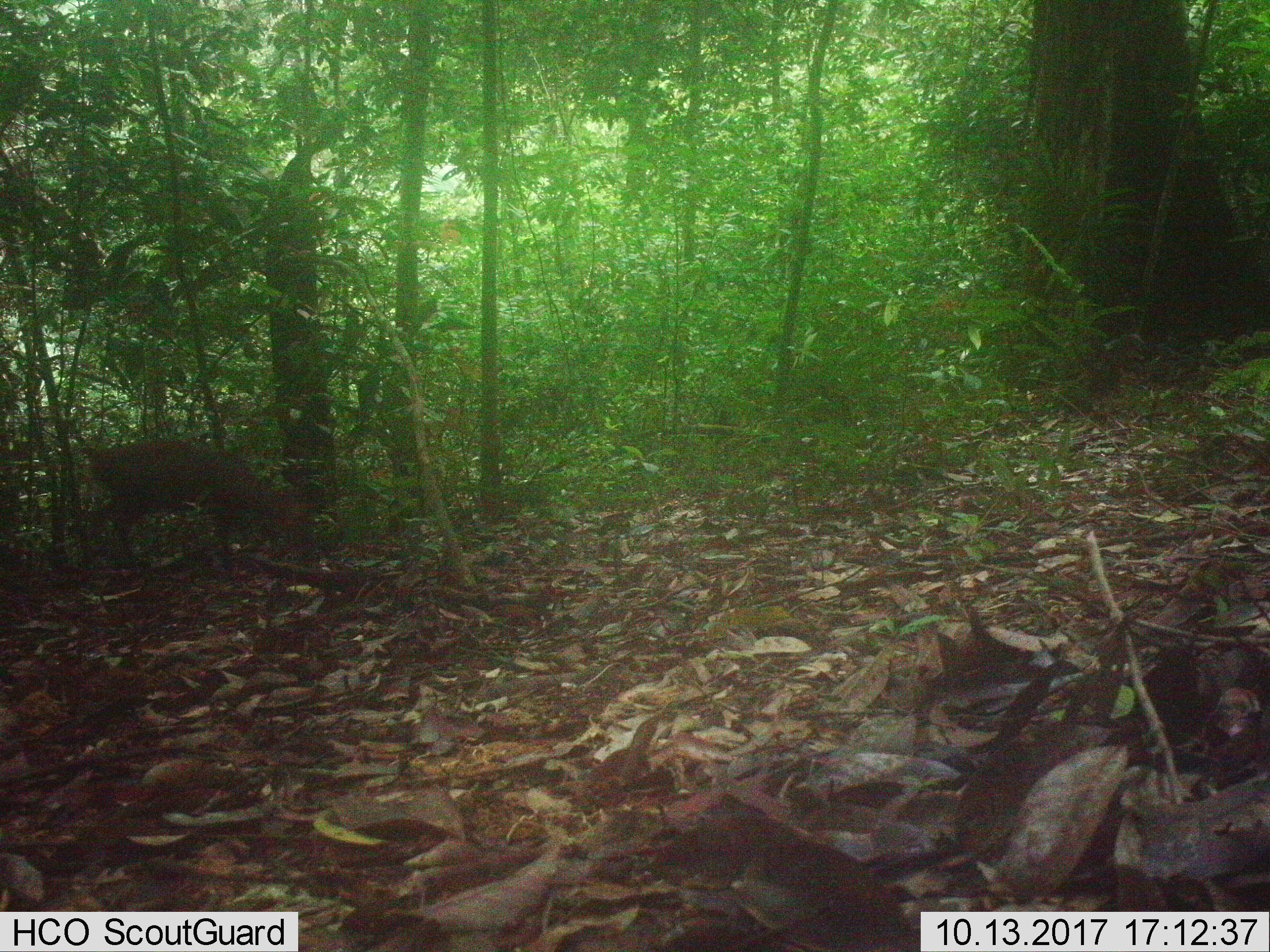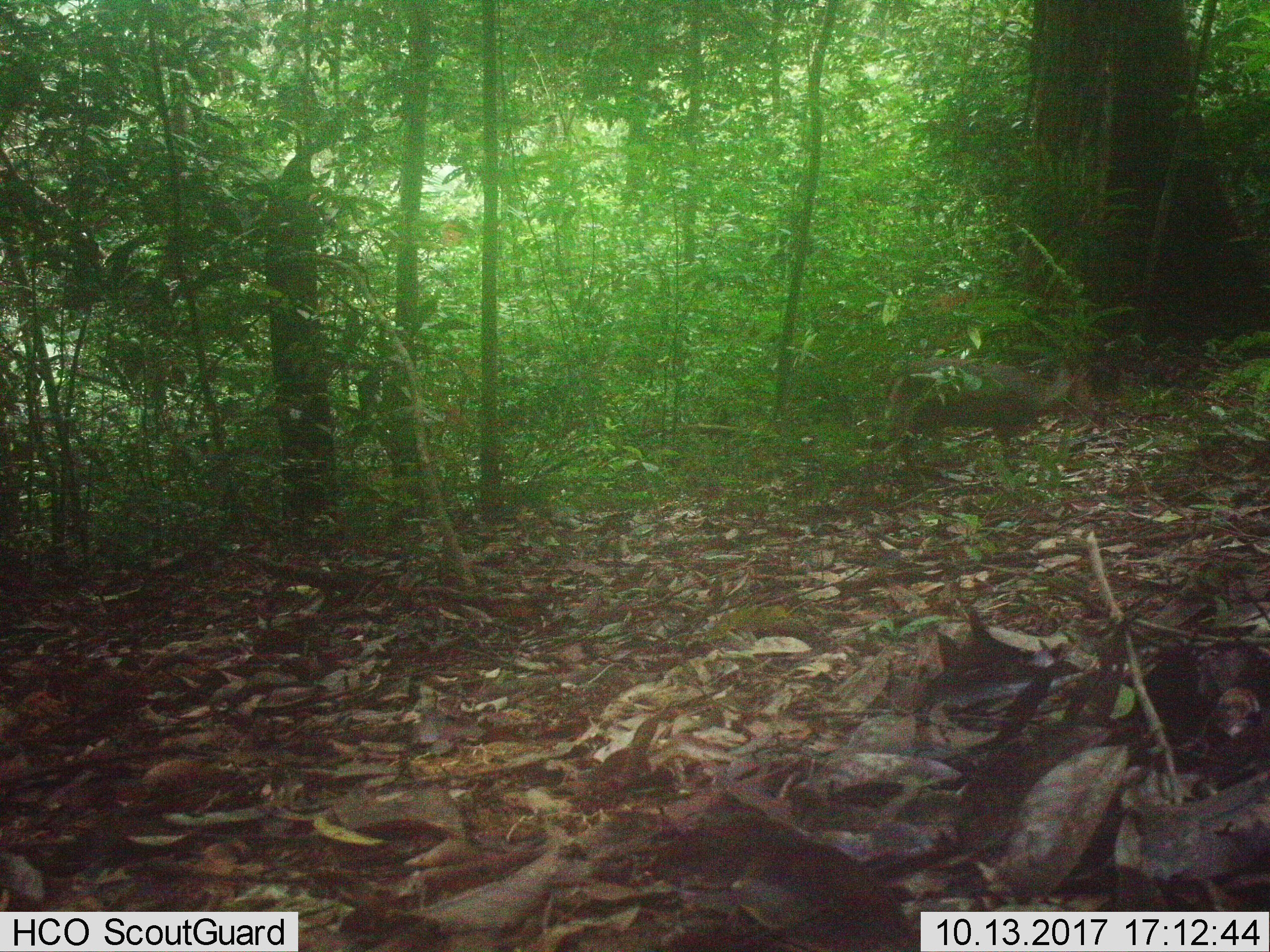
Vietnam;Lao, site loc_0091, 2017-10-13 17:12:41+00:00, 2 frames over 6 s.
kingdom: Animalia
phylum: Chordata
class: Mammalia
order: Artiodactyla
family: Cervidae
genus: Muntiacus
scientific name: Muntiacus rooseveltorum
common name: roosevelt's muntjac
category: roosevelts muntjac group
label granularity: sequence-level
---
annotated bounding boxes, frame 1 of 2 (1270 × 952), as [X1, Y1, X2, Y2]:
roosevelts muntjac group: [67, 433, 316, 572]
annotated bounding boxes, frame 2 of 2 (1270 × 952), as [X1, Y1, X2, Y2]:
roosevelts muntjac group: [887, 357, 1098, 463]